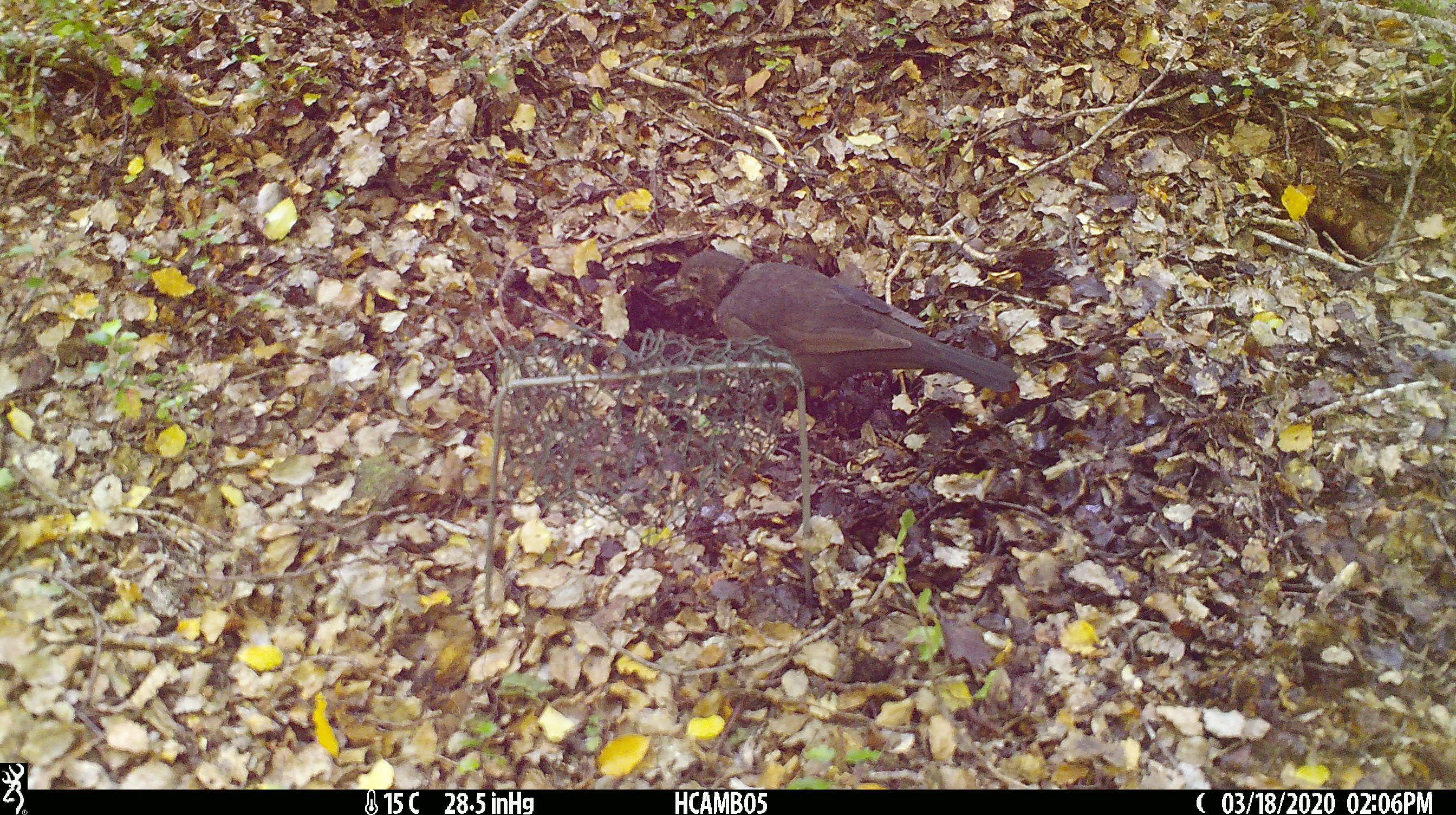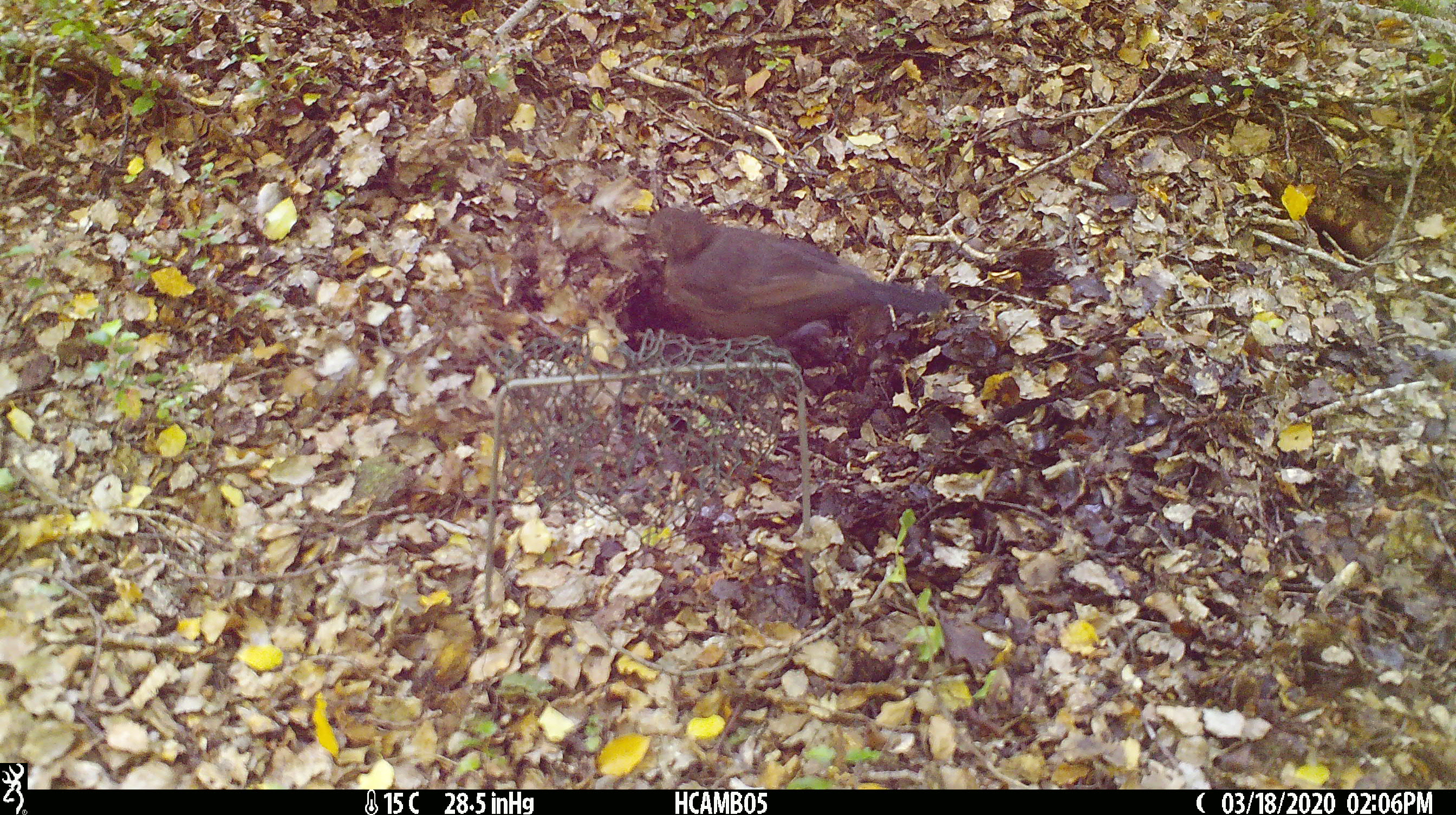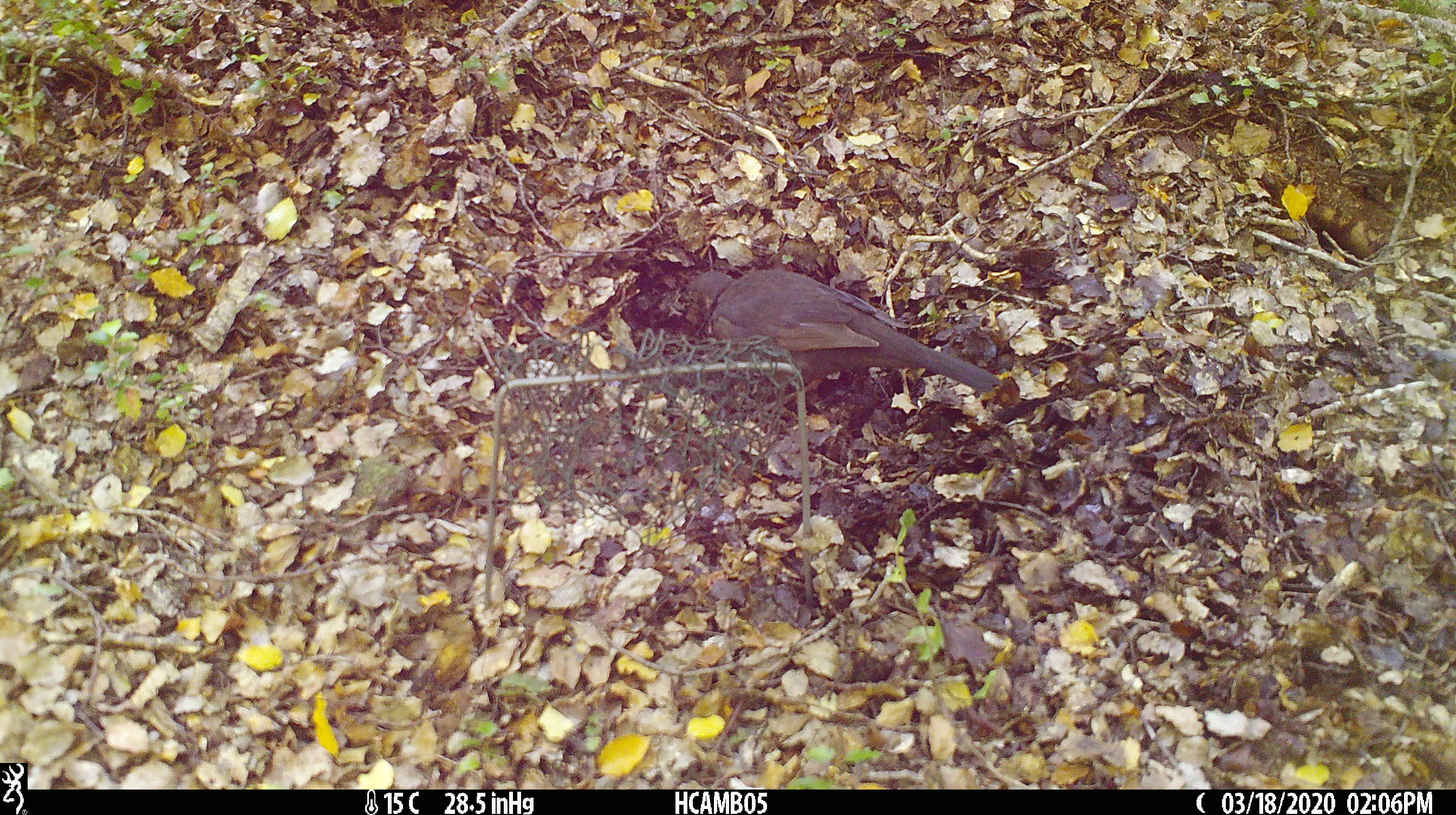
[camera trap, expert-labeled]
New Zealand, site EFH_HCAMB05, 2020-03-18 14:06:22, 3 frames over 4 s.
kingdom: Animalia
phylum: Chordata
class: Aves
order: Passeriformes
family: Turdidae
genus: Turdus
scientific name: Turdus merula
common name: eurasian blackbird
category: blackbird